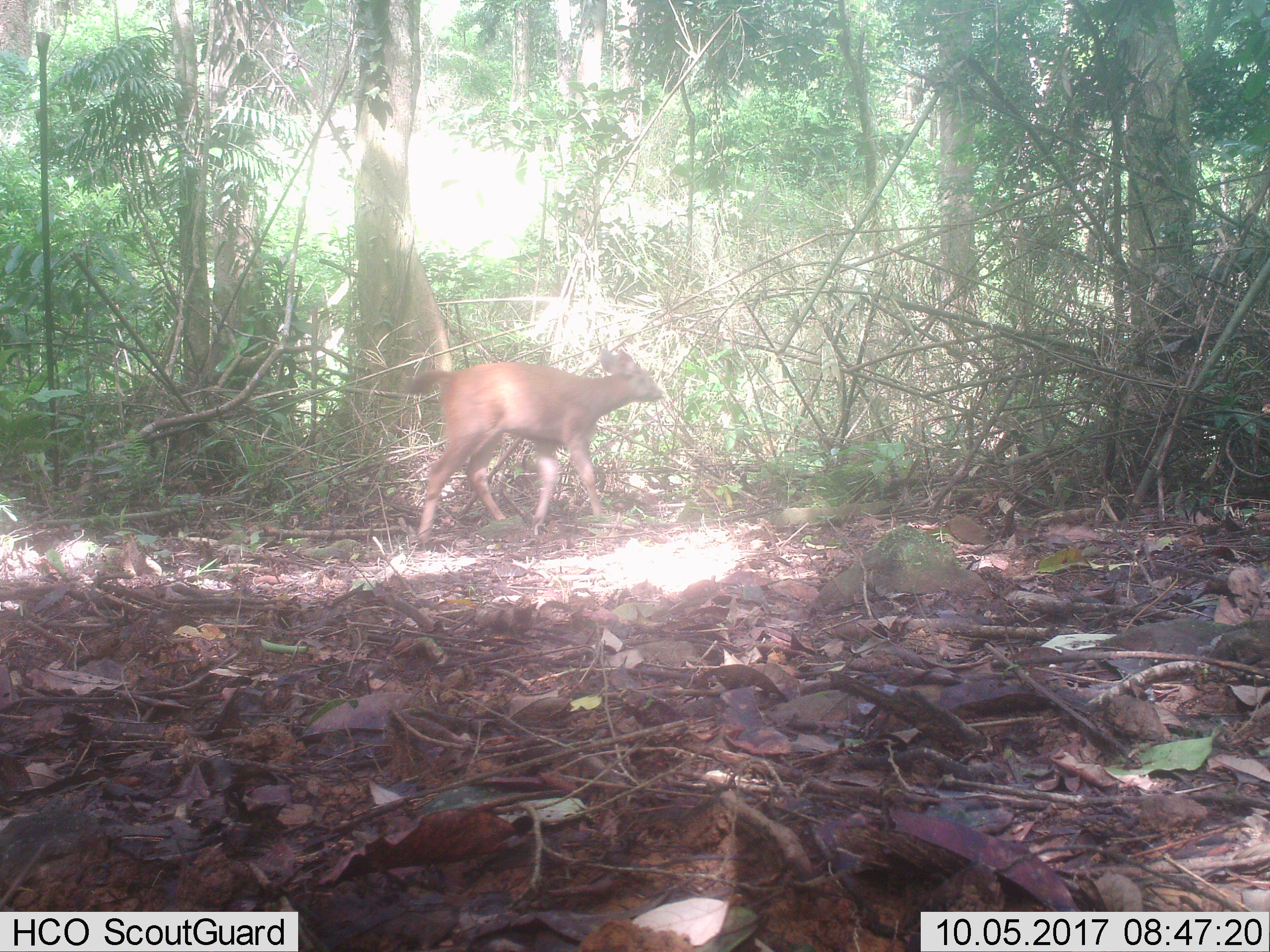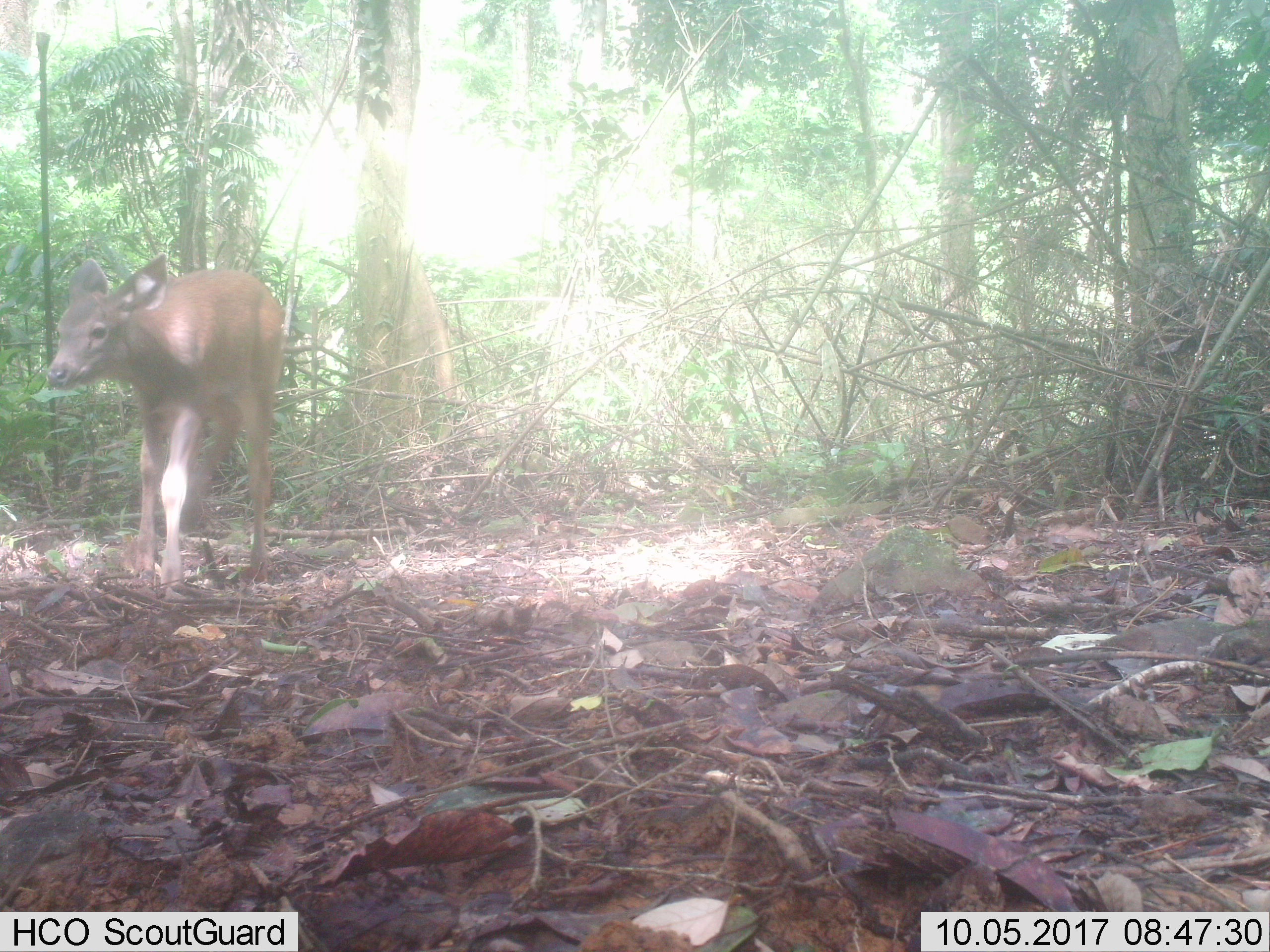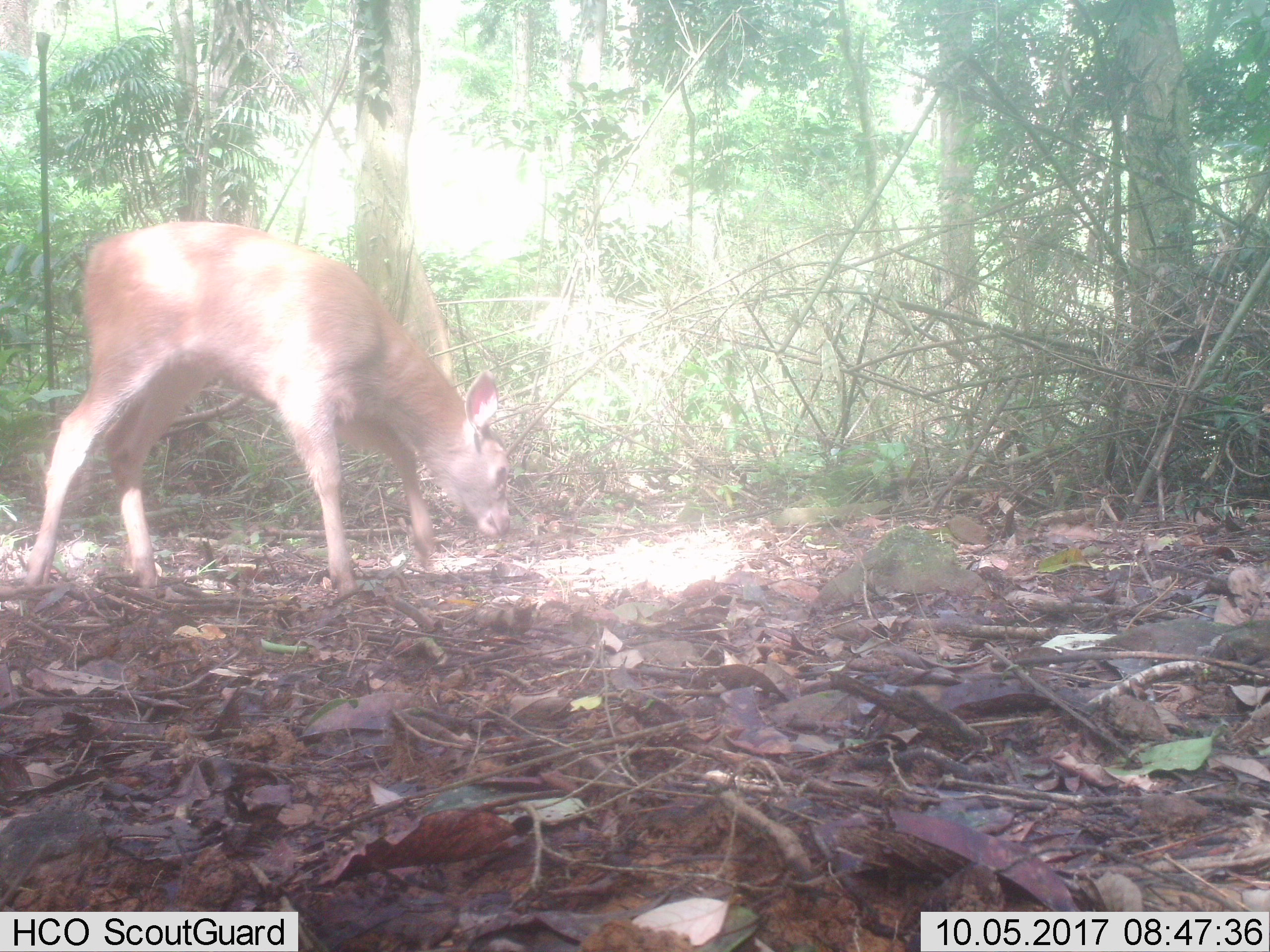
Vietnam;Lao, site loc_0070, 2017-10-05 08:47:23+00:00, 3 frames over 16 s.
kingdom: Animalia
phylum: Chordata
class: Mammalia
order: Artiodactyla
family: Cervidae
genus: Rusa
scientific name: Rusa unicolor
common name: sambar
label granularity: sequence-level